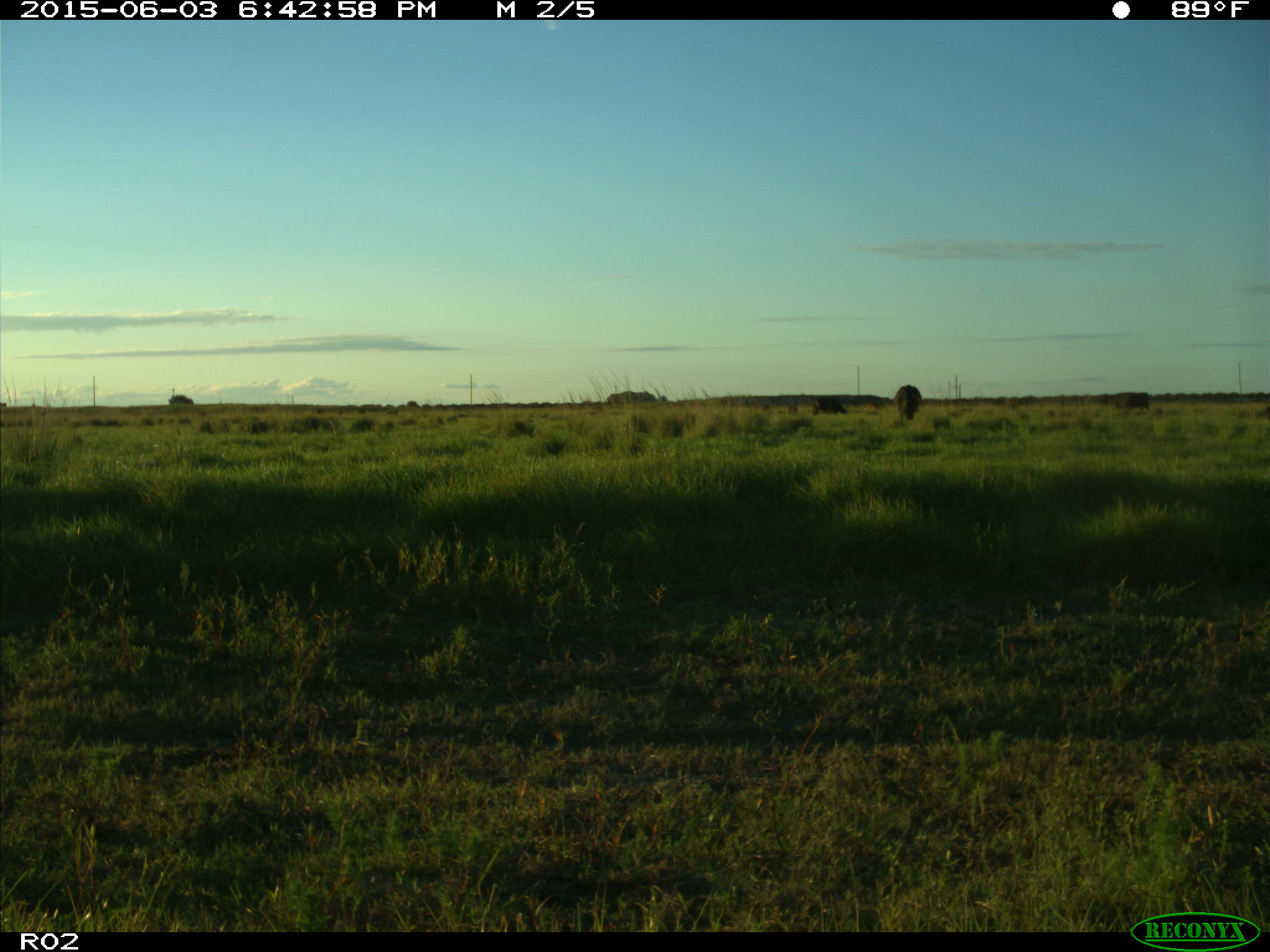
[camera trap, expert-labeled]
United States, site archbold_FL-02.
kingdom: Animalia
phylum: Chordata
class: Mammalia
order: Artiodactyla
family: Bovidae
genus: Bos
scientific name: Bos taurus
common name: domestic cow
Bos taurus (domestic cow).